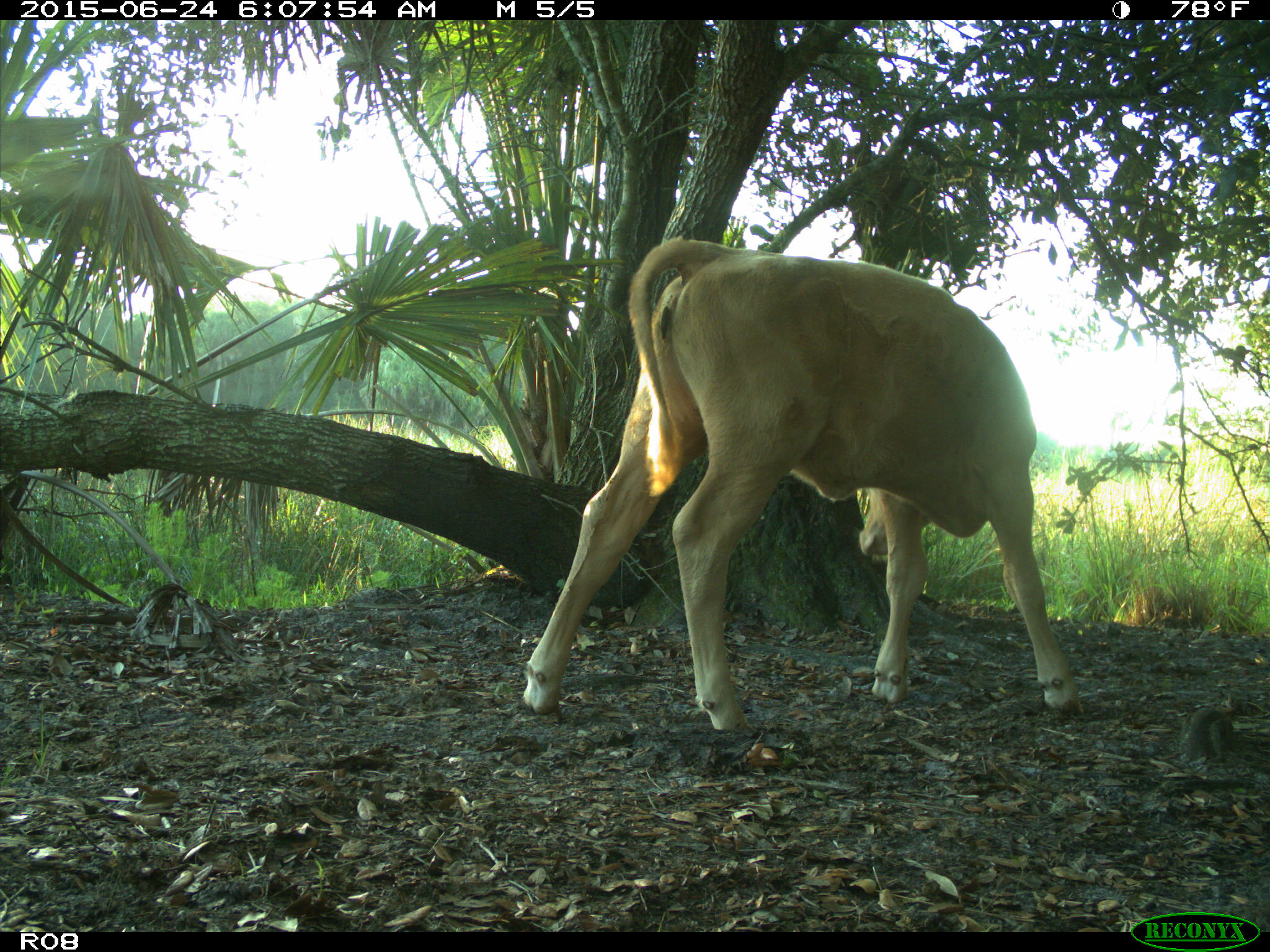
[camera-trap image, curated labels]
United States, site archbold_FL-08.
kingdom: Animalia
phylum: Chordata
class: Mammalia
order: Artiodactyla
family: Bovidae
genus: Bos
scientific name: Bos taurus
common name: domestic cow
Bos taurus (domestic cow).